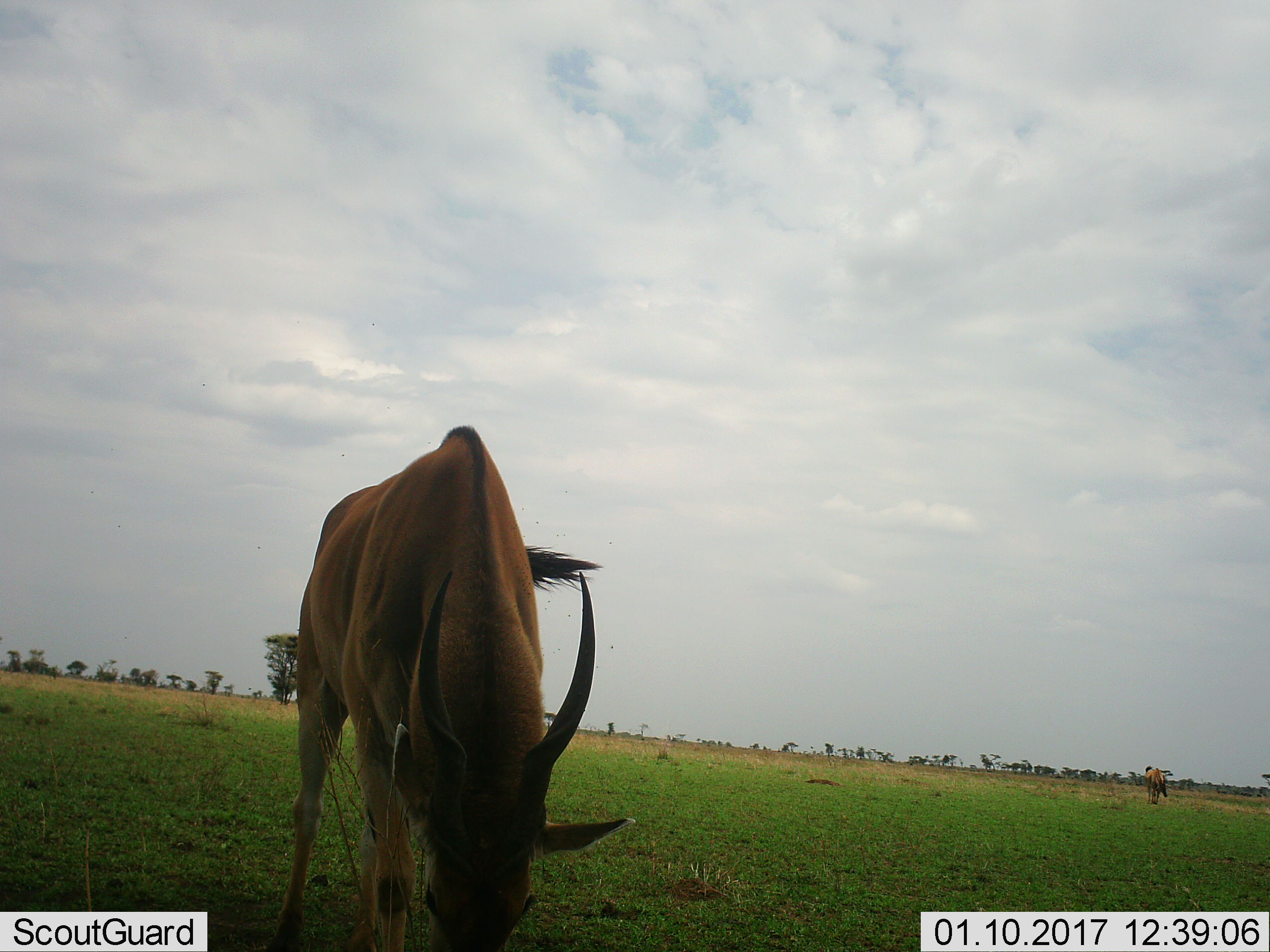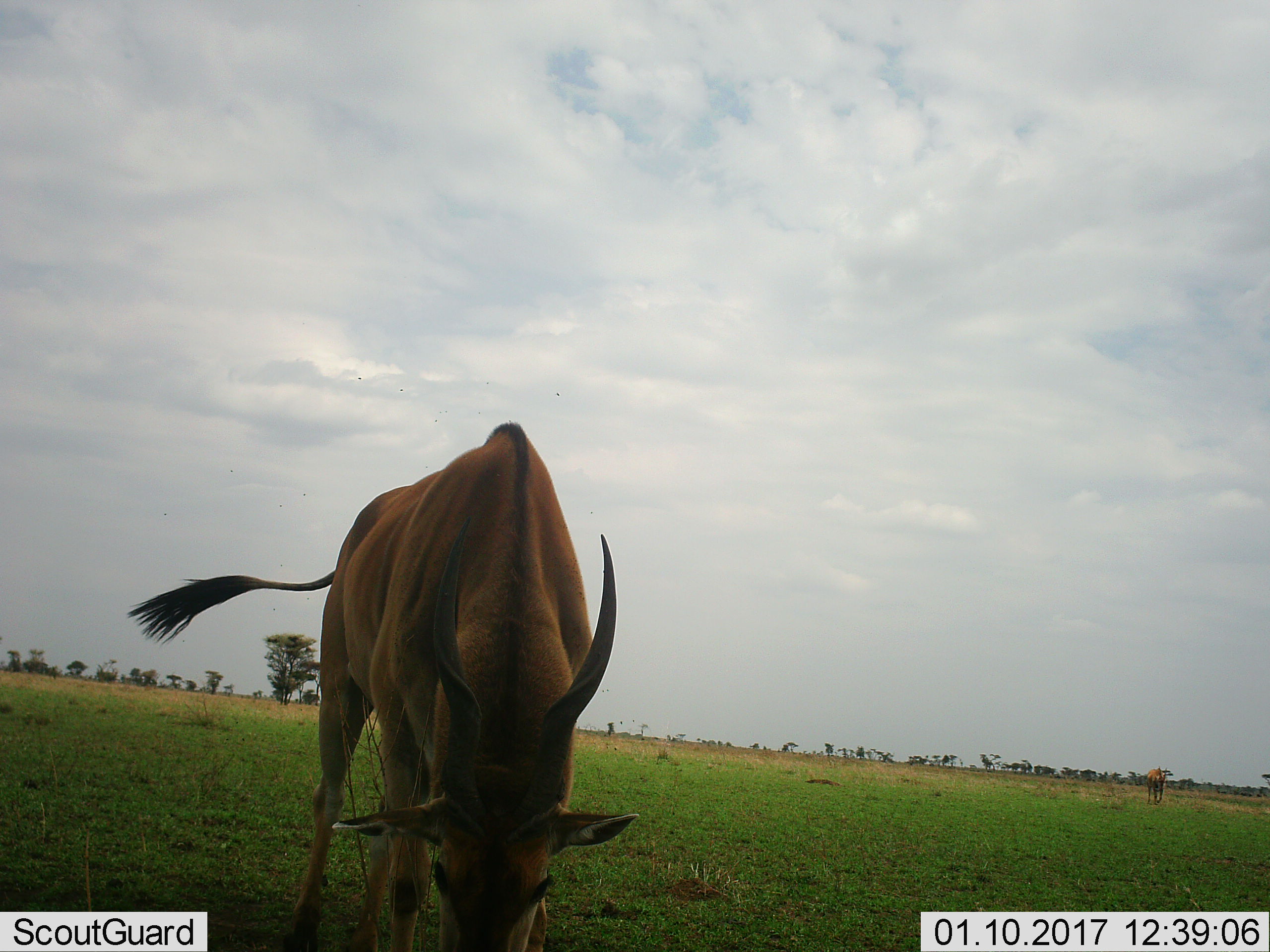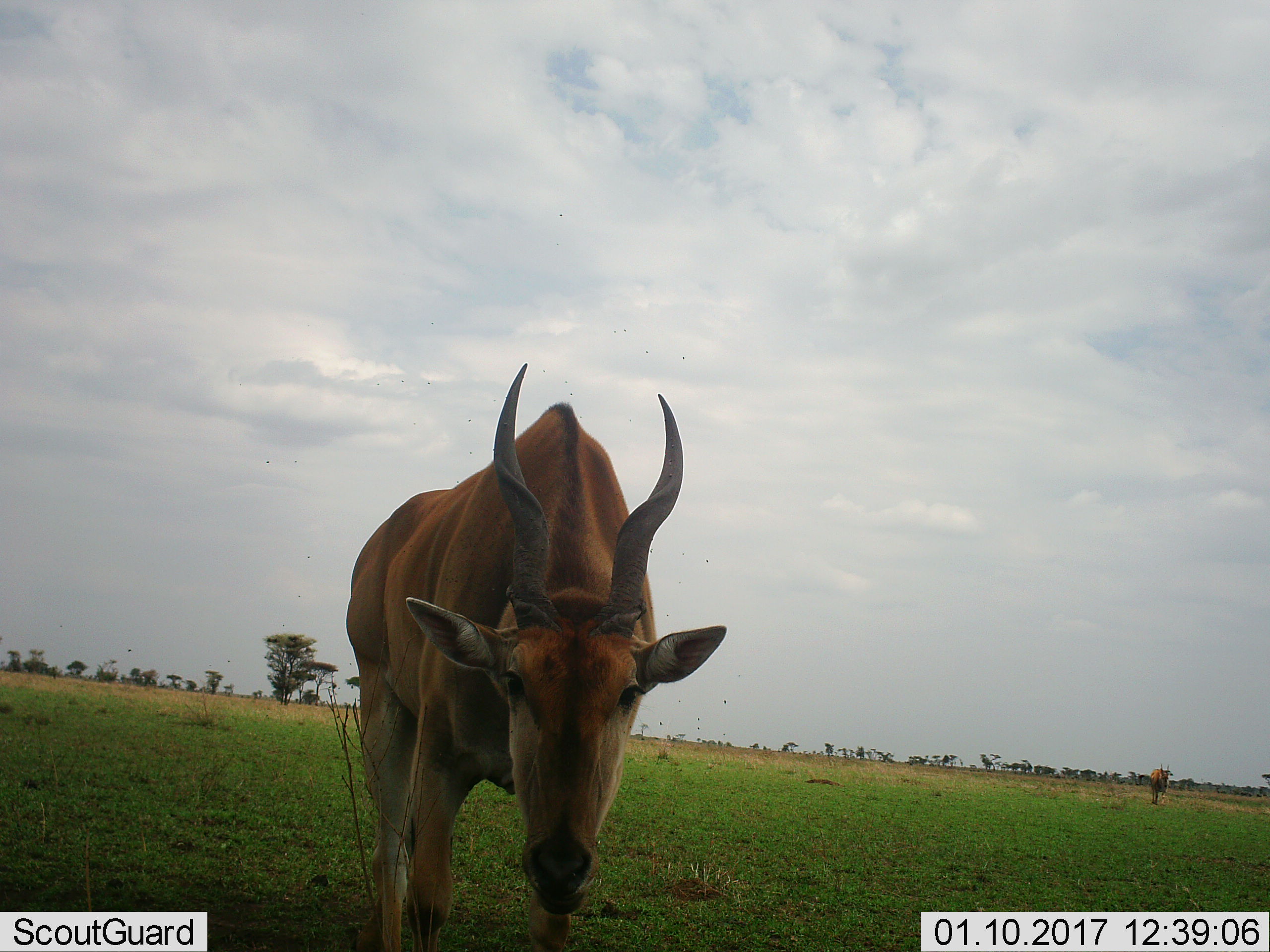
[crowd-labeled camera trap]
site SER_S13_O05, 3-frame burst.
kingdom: Animalia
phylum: Chordata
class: Mammalia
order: Artiodactyla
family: Bovidae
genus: Tragelaphus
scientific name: Tragelaphus oryx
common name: eland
Eland (Tragelaphus oryx), count 2. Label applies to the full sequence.